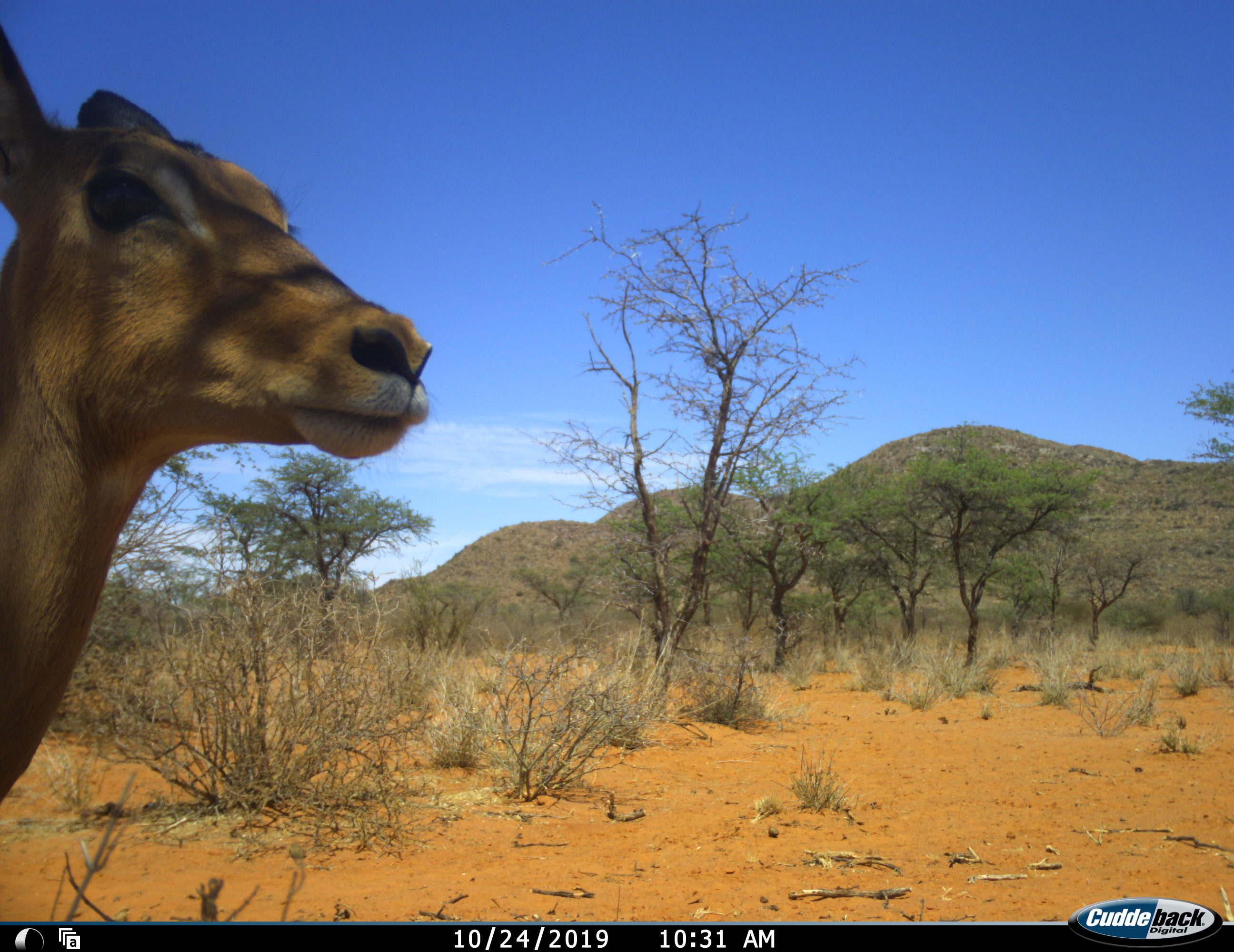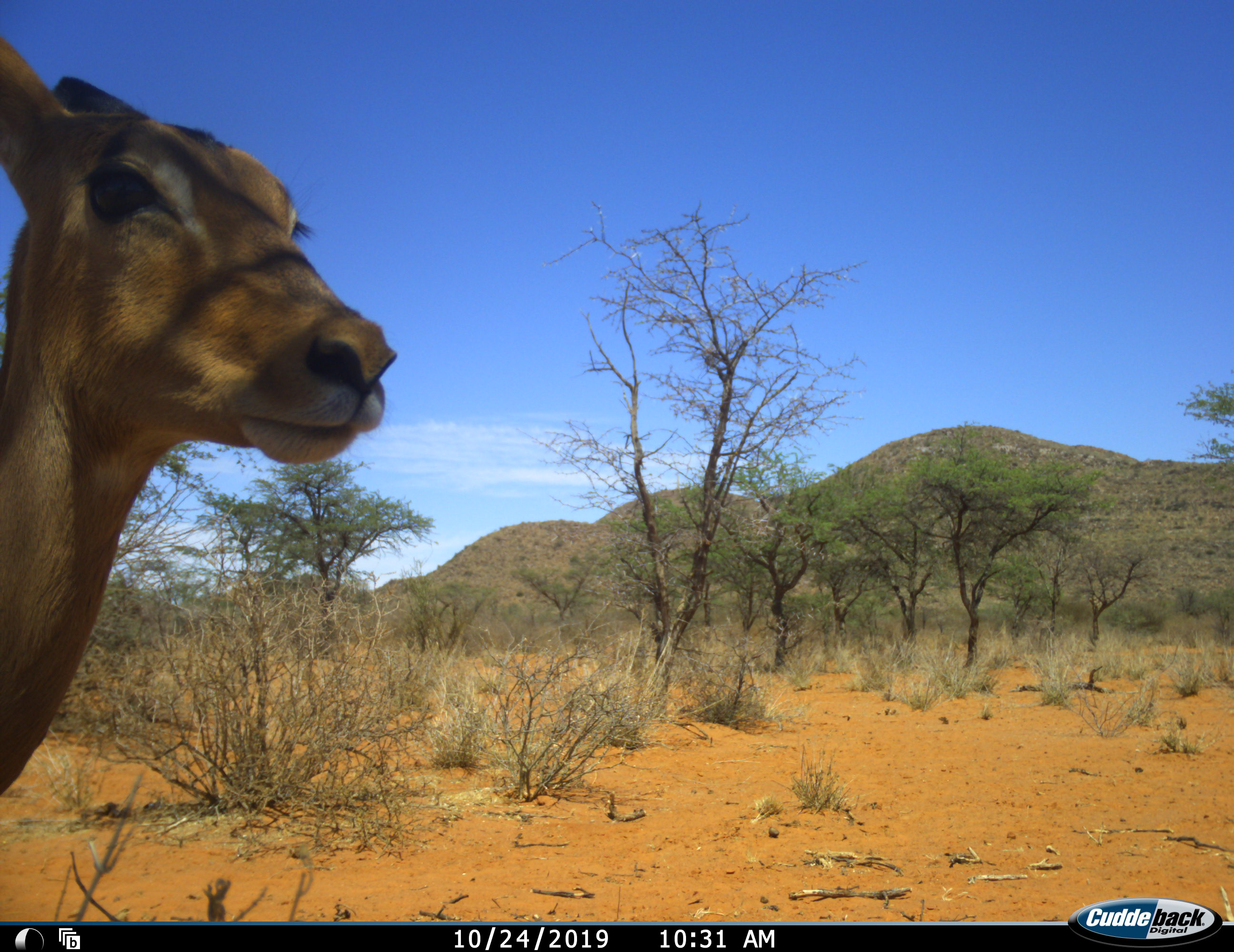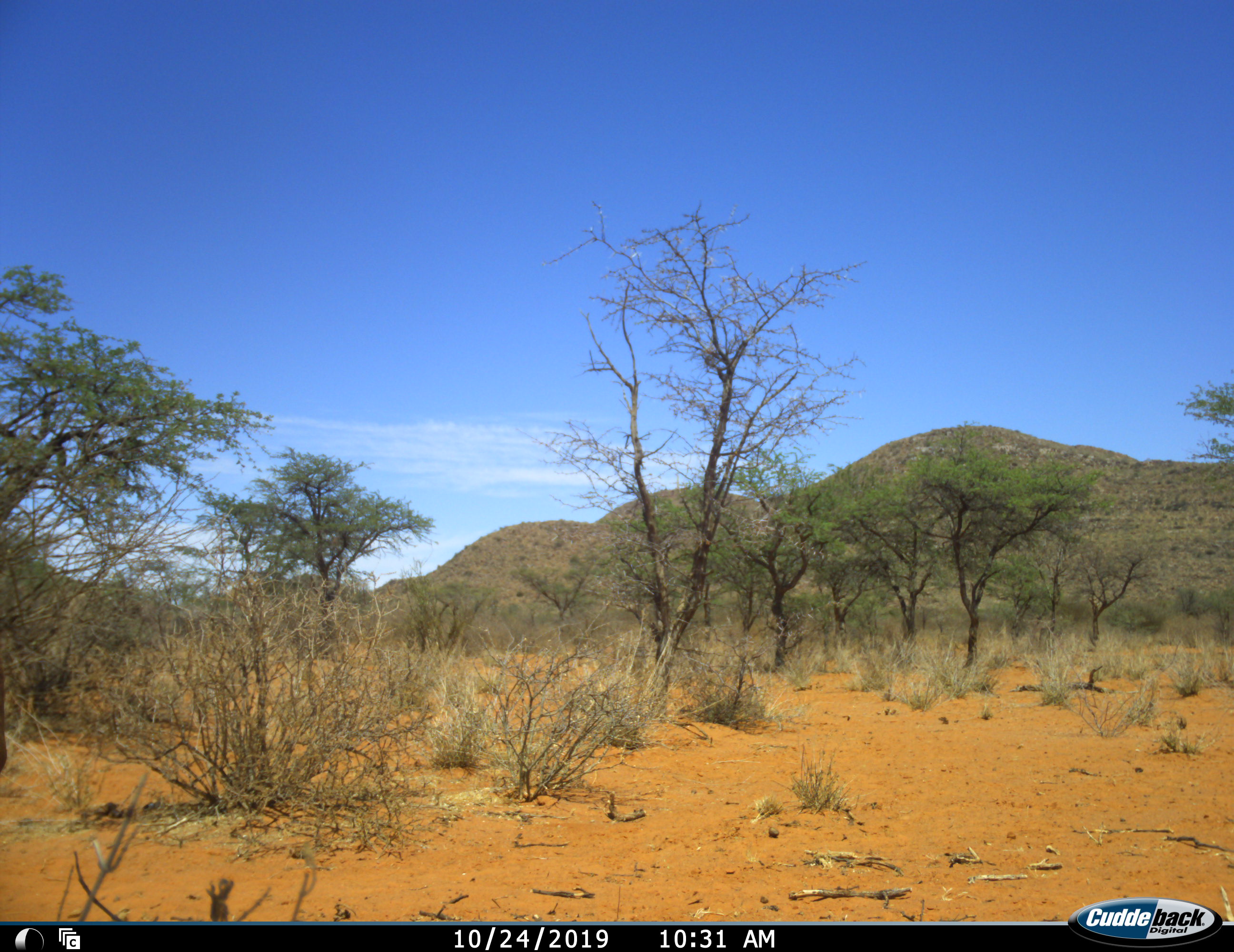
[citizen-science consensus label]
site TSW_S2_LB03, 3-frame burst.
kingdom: Animalia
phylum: Chordata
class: Mammalia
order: Artiodactyla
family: Bovidae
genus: Aepyceros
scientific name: Aepyceros melampus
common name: impala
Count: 1.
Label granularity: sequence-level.